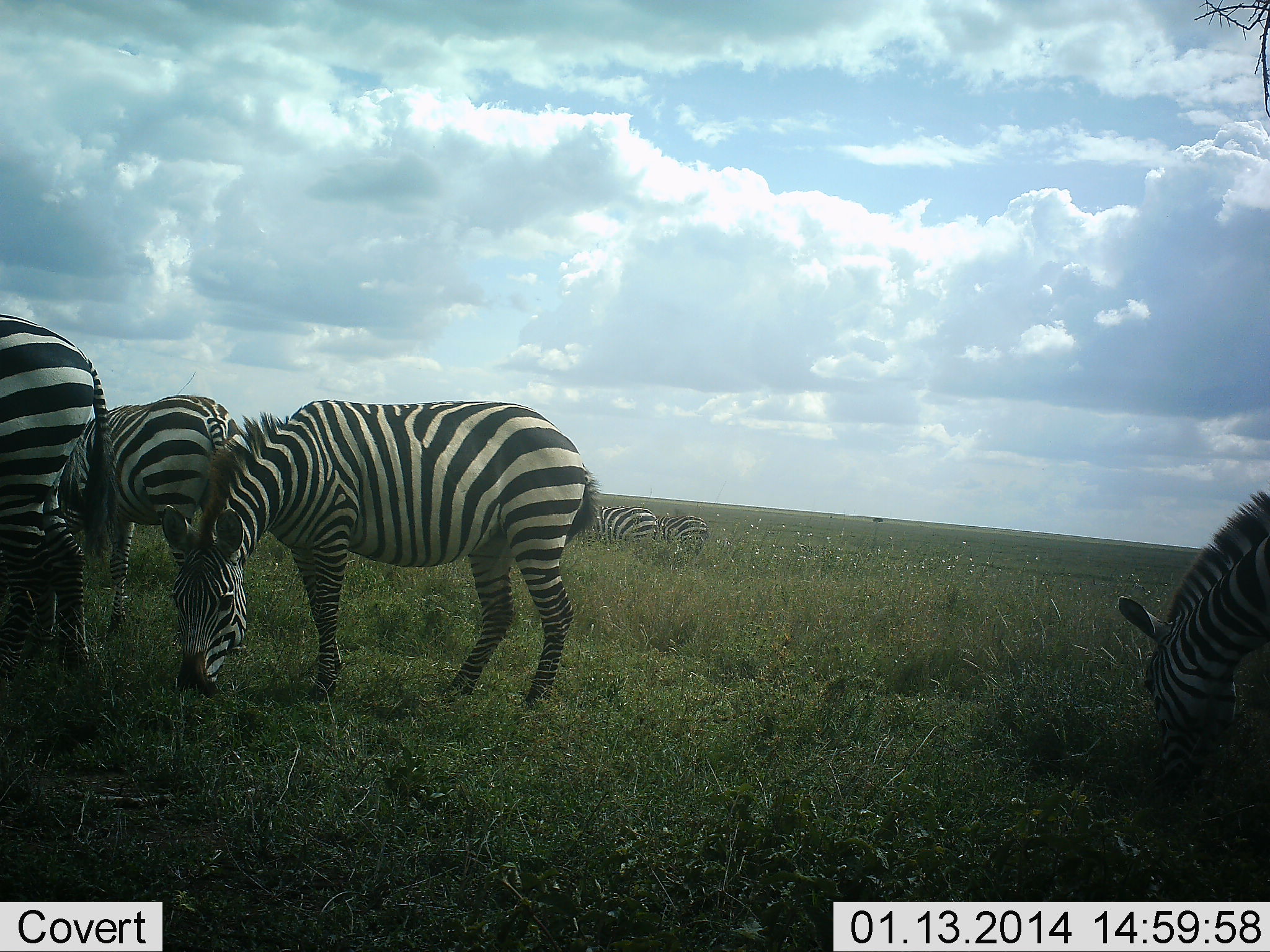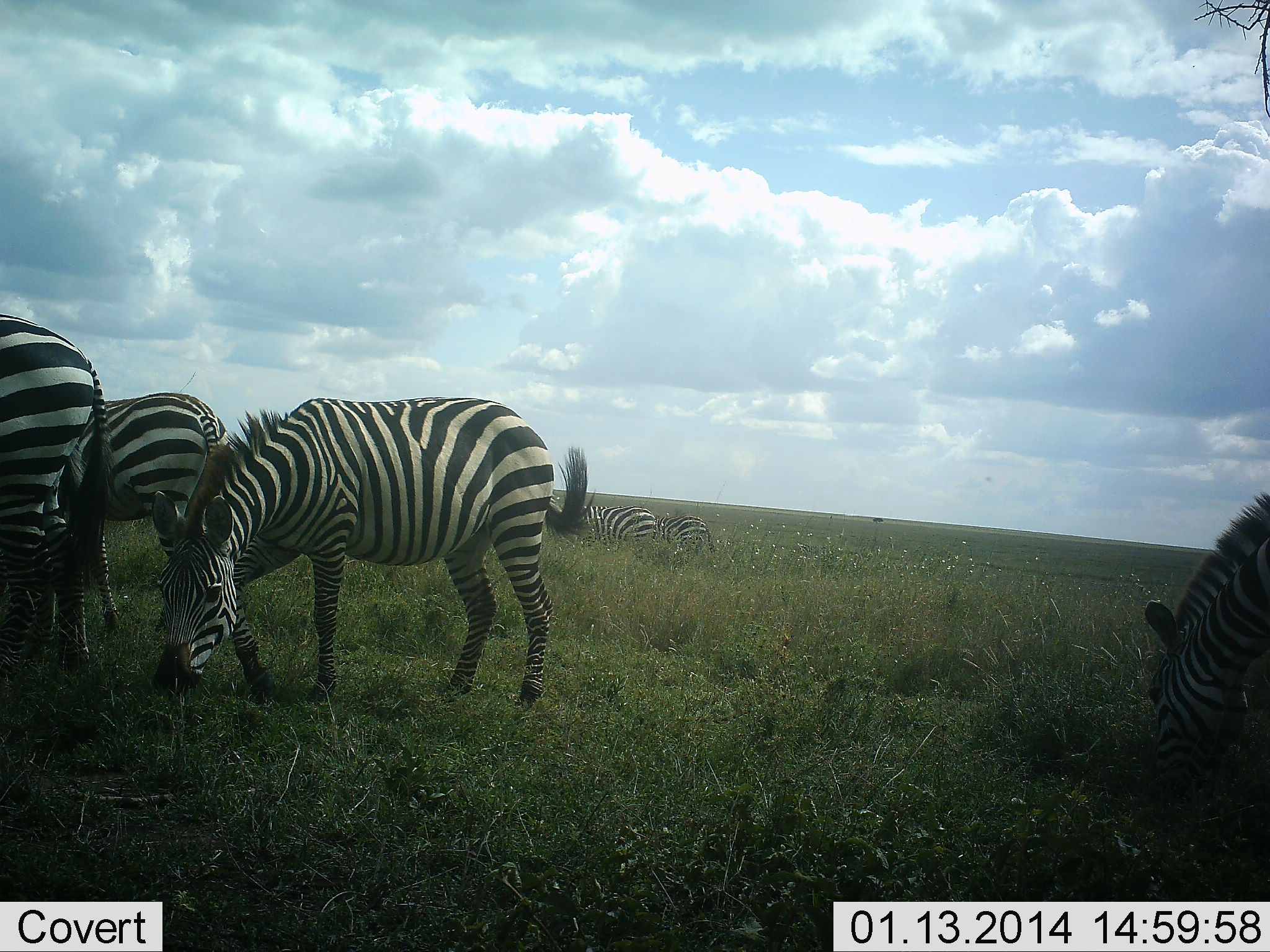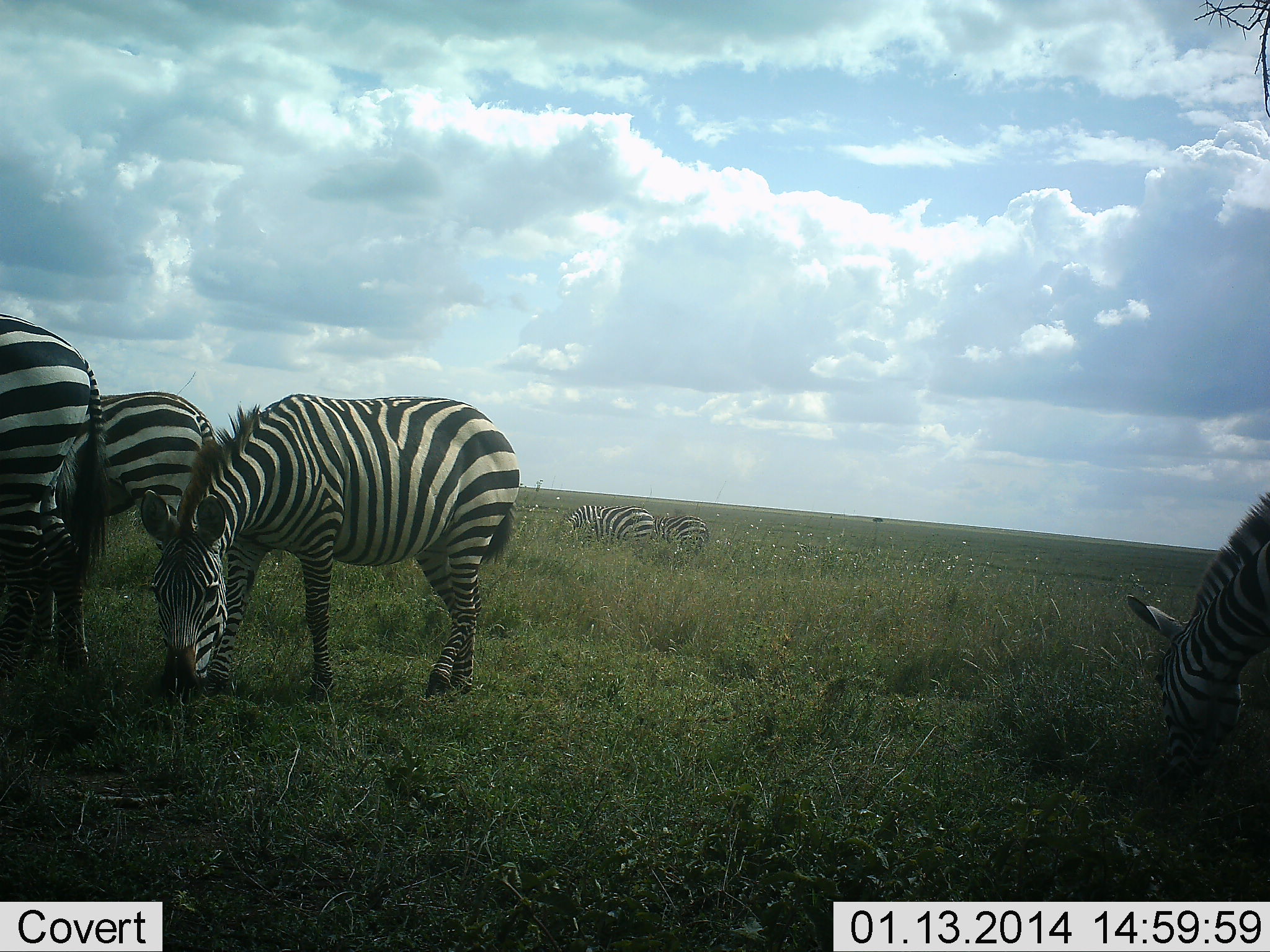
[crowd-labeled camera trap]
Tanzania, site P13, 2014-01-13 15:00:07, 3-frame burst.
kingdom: Animalia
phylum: Chordata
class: Mammalia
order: Perissodactyla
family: Equidae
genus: Equus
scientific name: Equus quagga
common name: plains zebra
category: zebra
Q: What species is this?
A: Zebra (plains zebra) (Equus quagga).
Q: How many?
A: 6.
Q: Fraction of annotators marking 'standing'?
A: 30%.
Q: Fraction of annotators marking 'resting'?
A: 30%.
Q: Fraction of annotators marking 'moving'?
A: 10%.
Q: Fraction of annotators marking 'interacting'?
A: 0%.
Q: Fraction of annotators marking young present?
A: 0%.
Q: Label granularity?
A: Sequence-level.